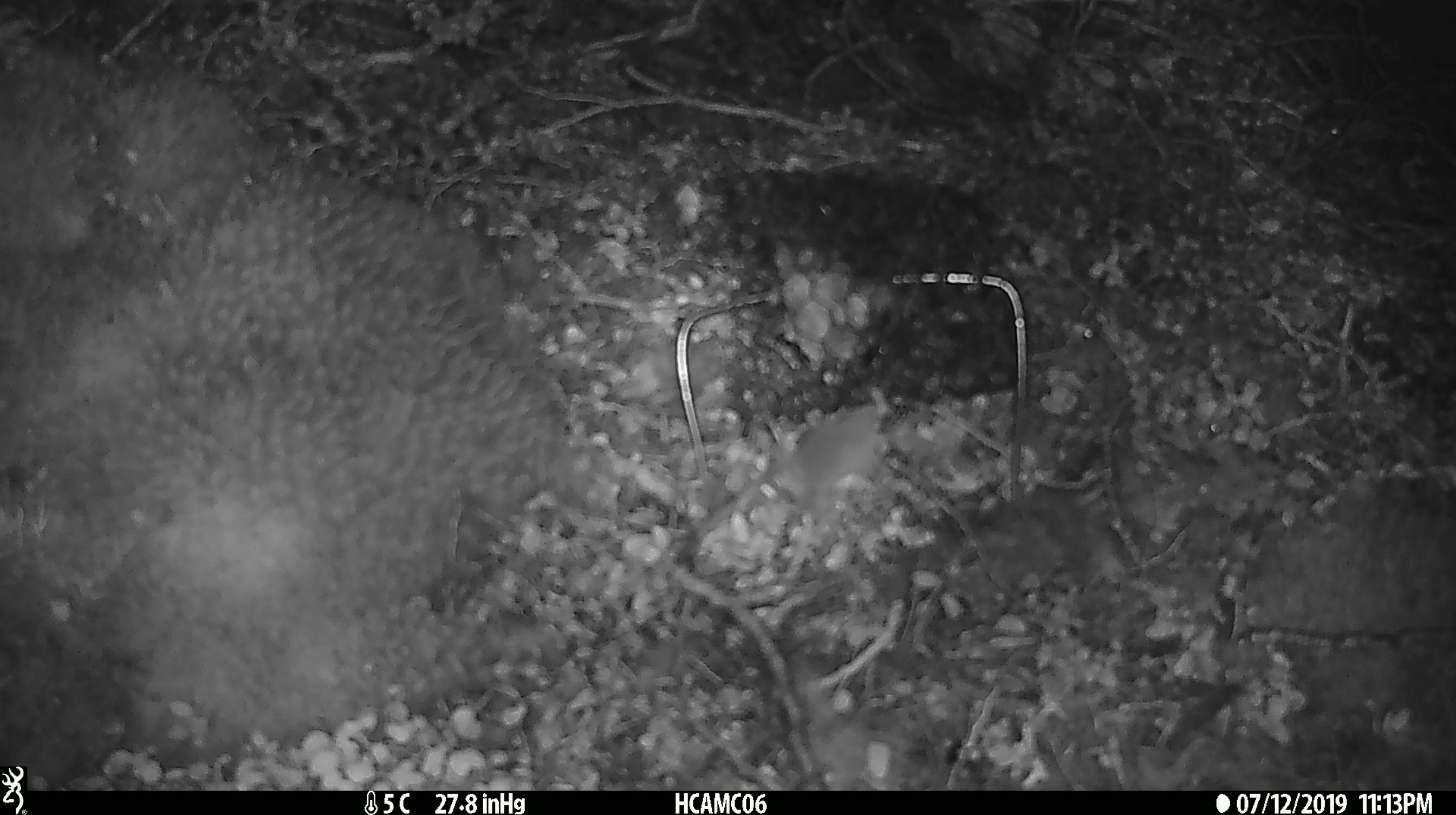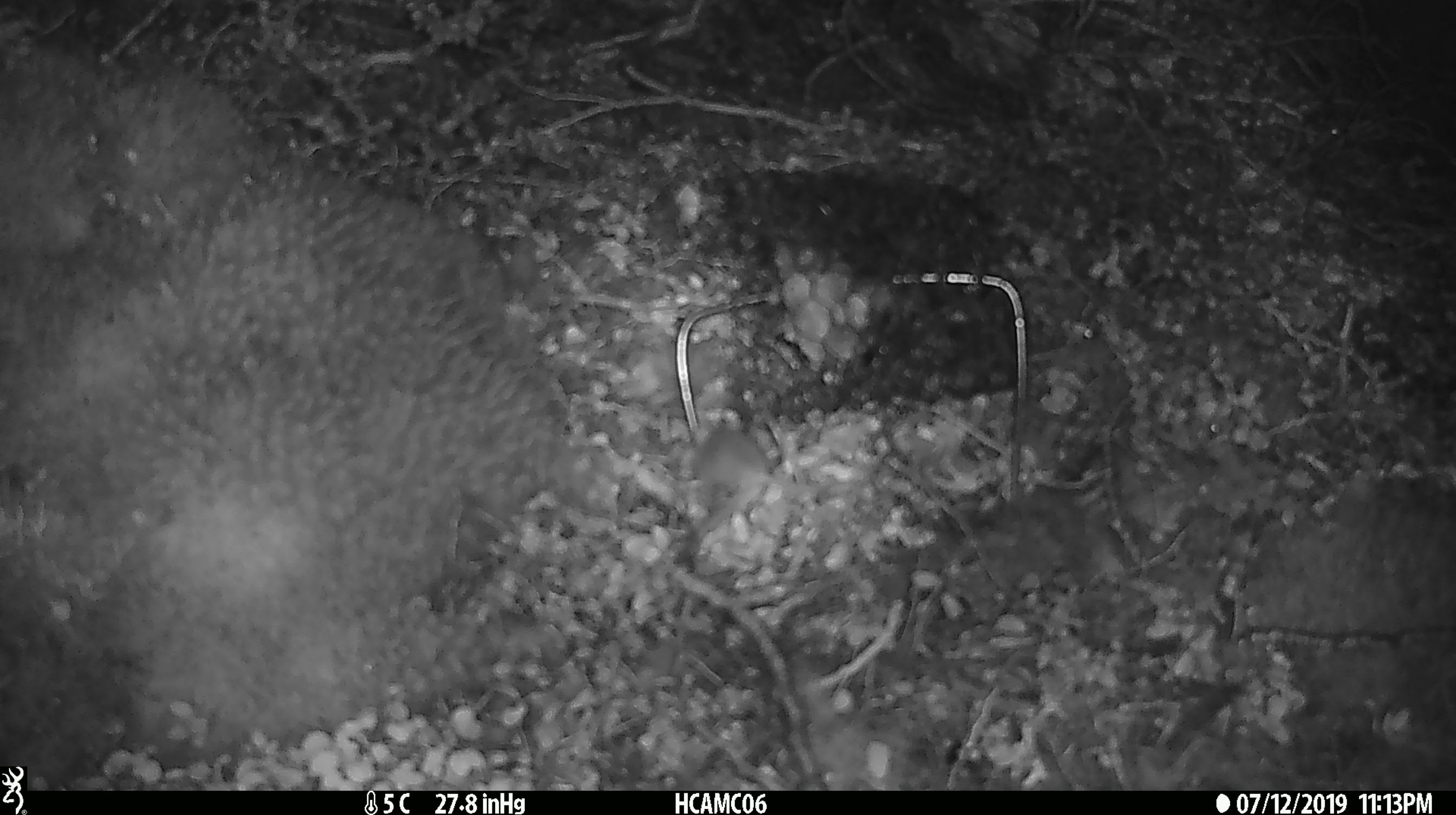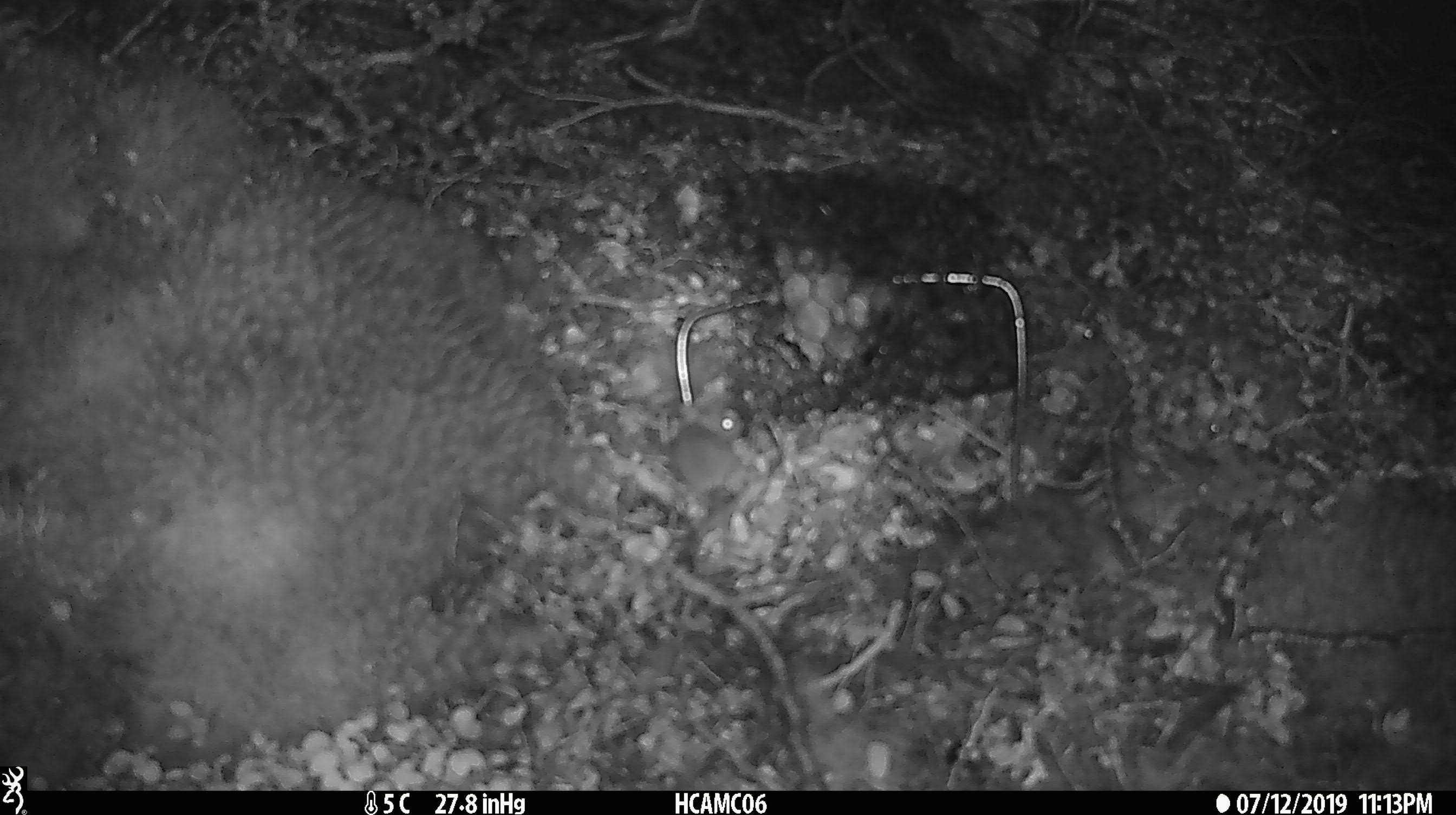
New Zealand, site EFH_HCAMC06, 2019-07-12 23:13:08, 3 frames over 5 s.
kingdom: Animalia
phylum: Chordata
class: Mammalia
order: Rodentia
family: Muridae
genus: Mus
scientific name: Mus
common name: mouse